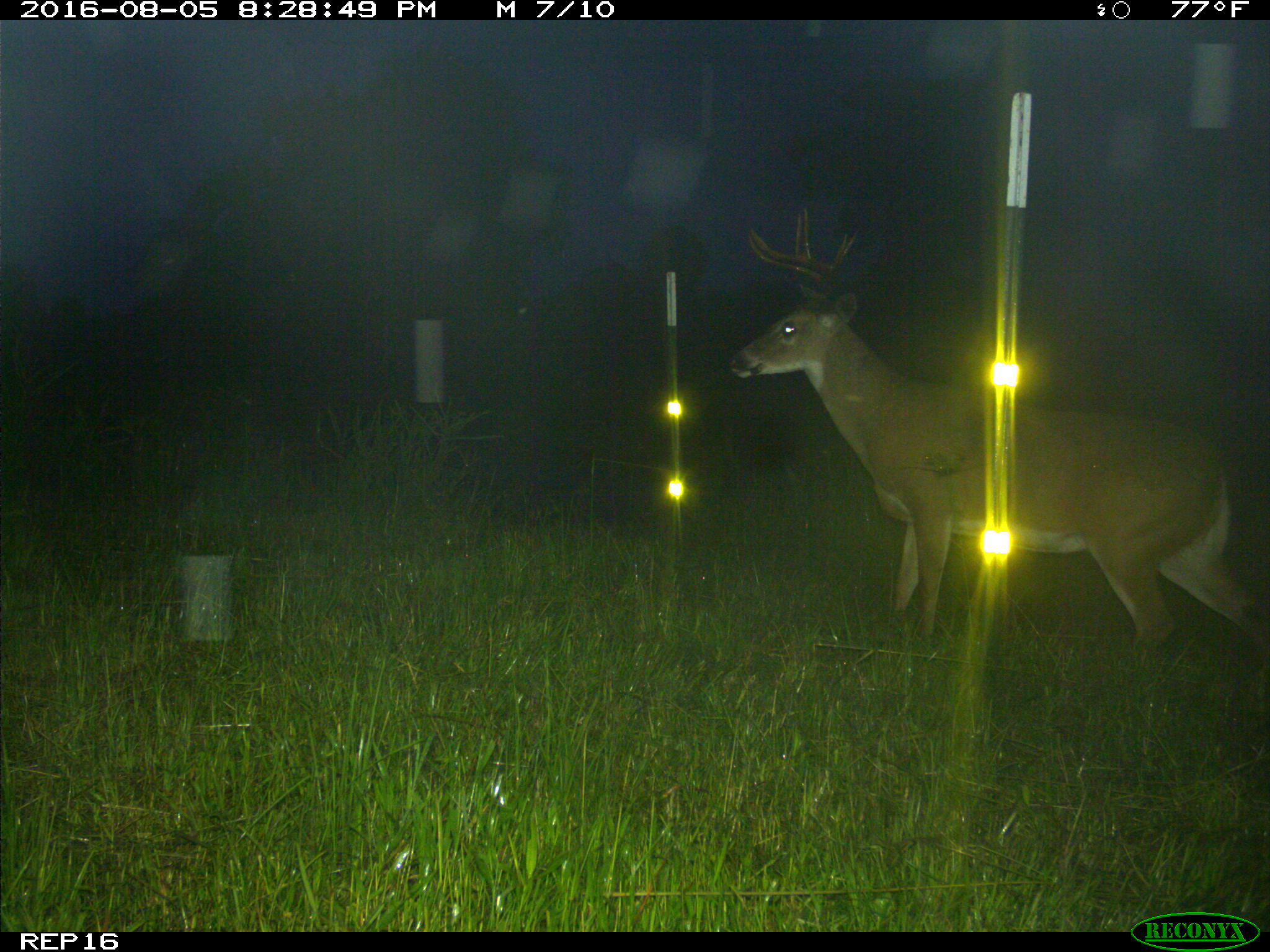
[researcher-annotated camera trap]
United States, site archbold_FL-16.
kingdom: Animalia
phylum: Chordata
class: Mammalia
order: Artiodactyla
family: Cervidae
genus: Odocoileus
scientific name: Odocoileus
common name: deer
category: unidentified deer